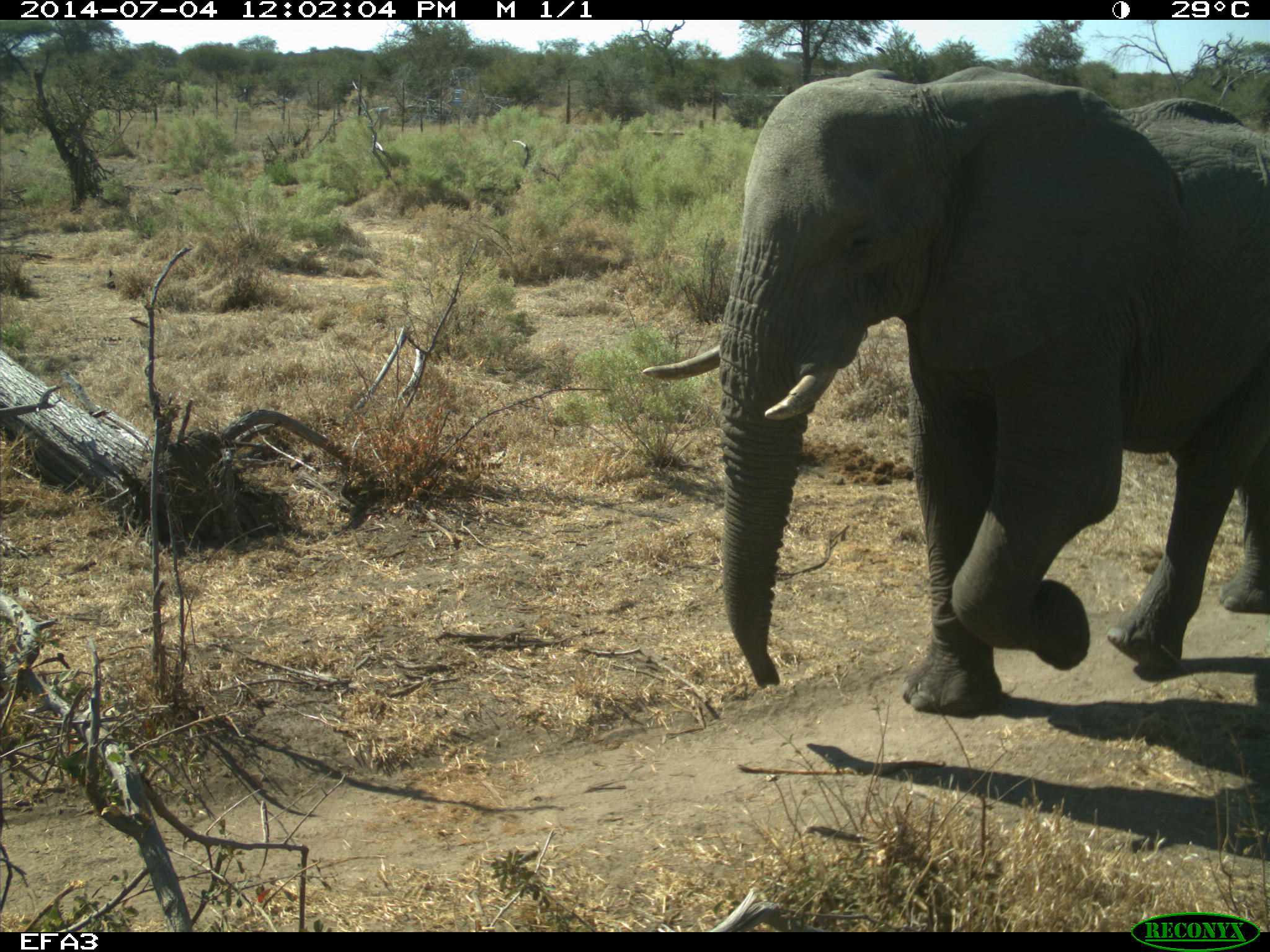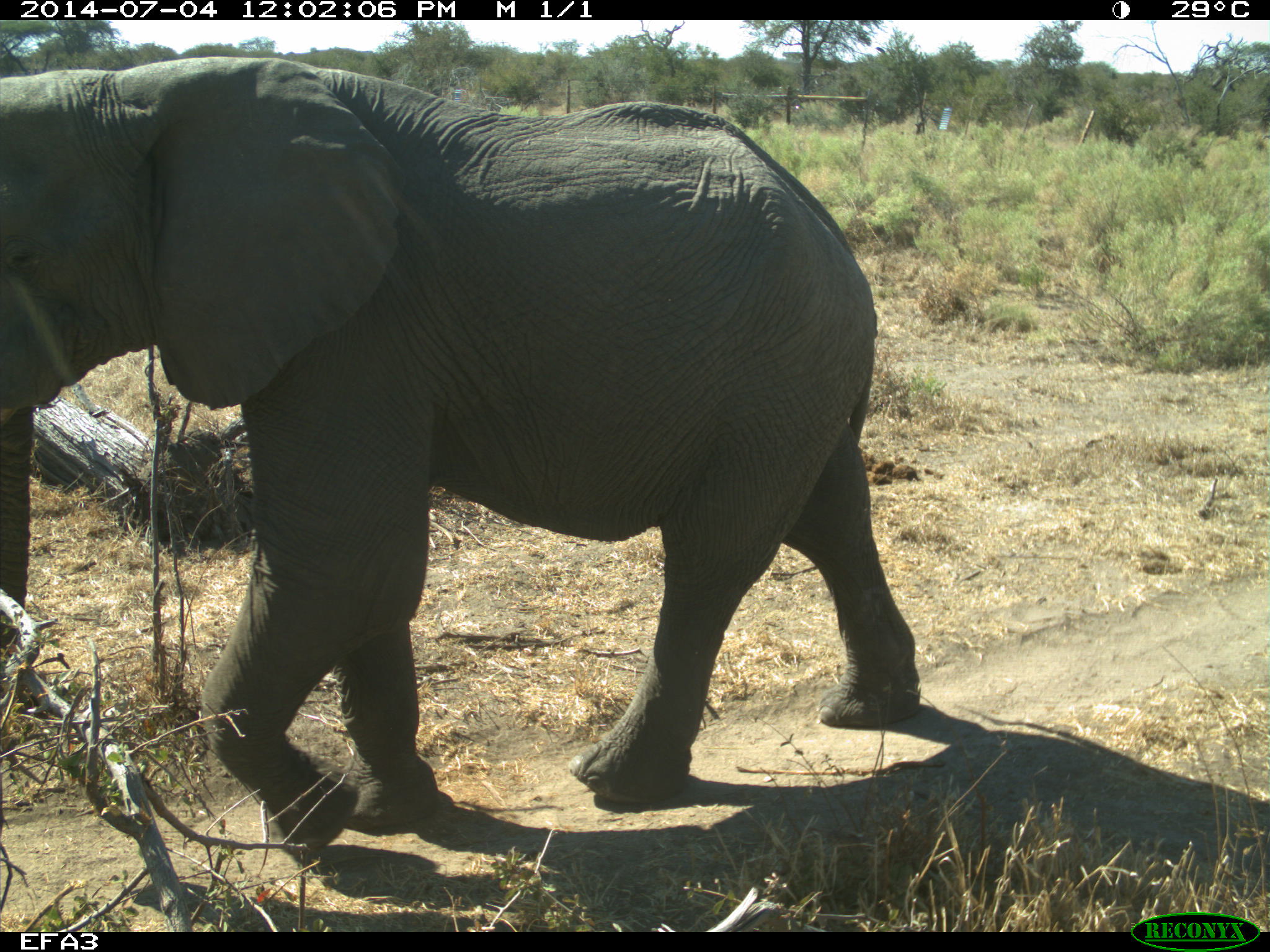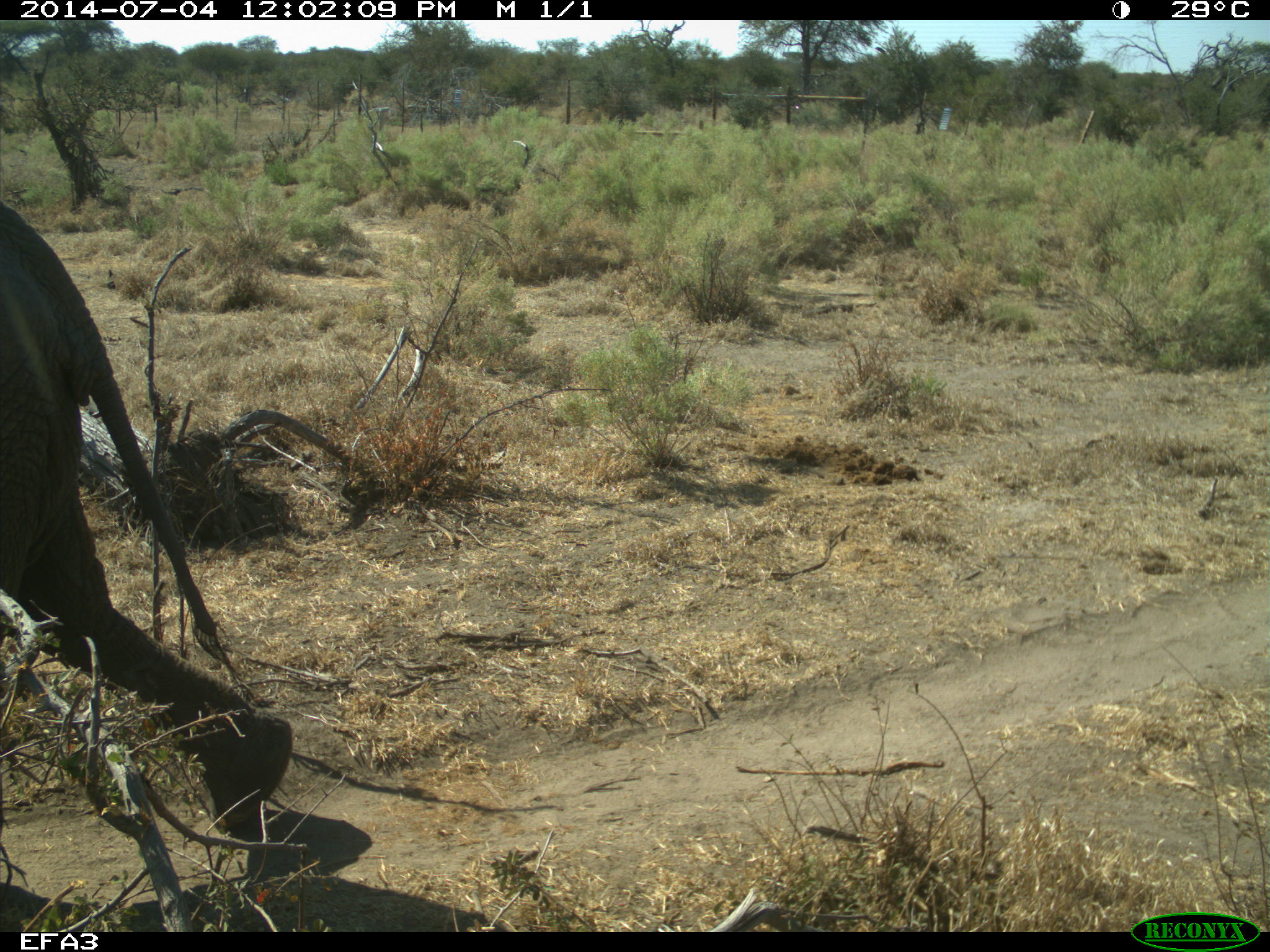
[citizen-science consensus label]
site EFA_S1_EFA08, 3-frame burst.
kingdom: Animalia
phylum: Chordata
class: Mammalia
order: Proboscidea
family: Elephantidae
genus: Loxodonta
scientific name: Loxodonta africana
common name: african bush elephant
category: elephant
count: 1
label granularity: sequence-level